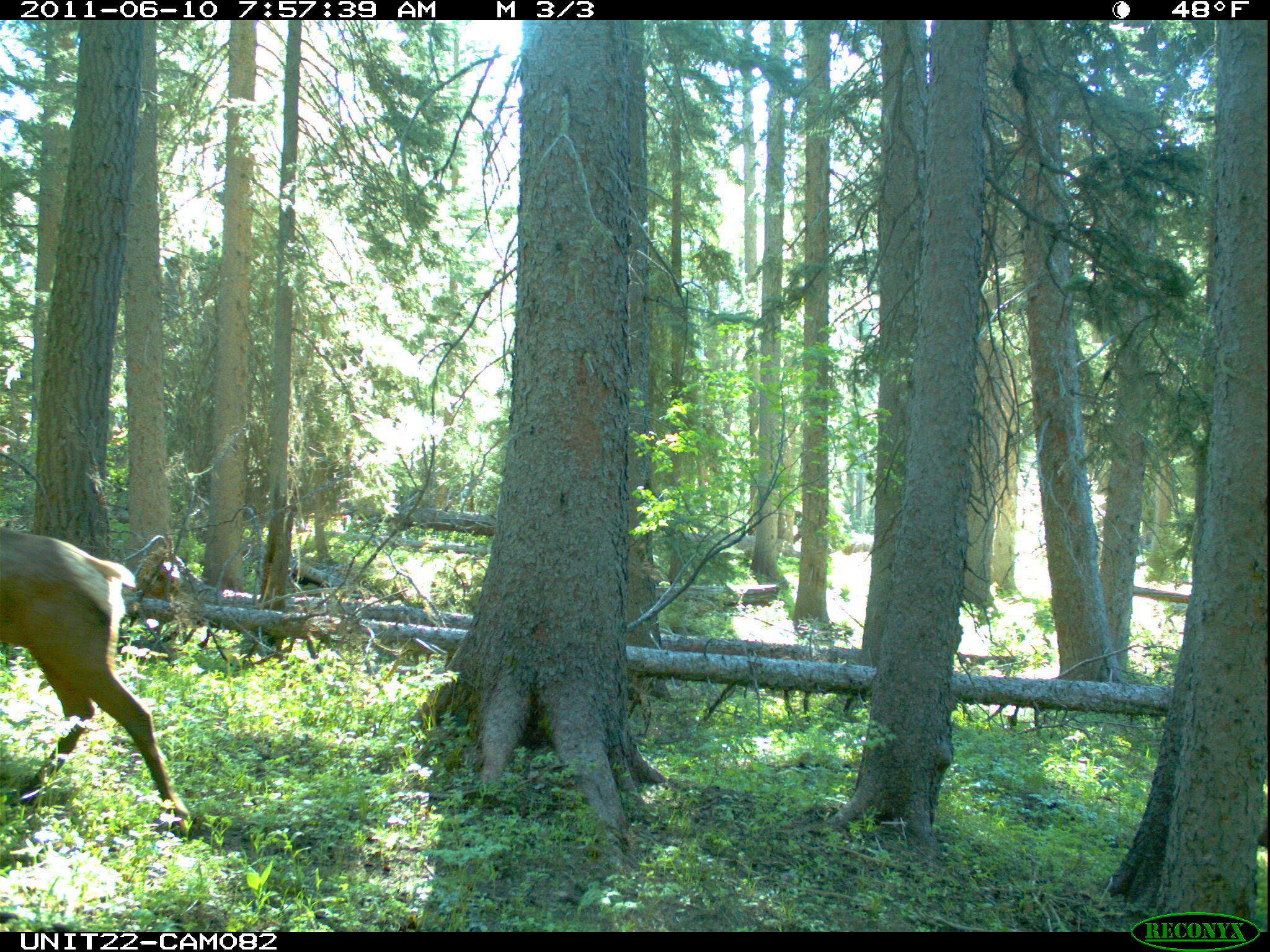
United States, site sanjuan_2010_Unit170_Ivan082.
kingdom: Animalia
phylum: Chordata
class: Mammalia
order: Artiodactyla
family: Cervidae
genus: Cervus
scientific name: Cervus elaphus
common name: red deer